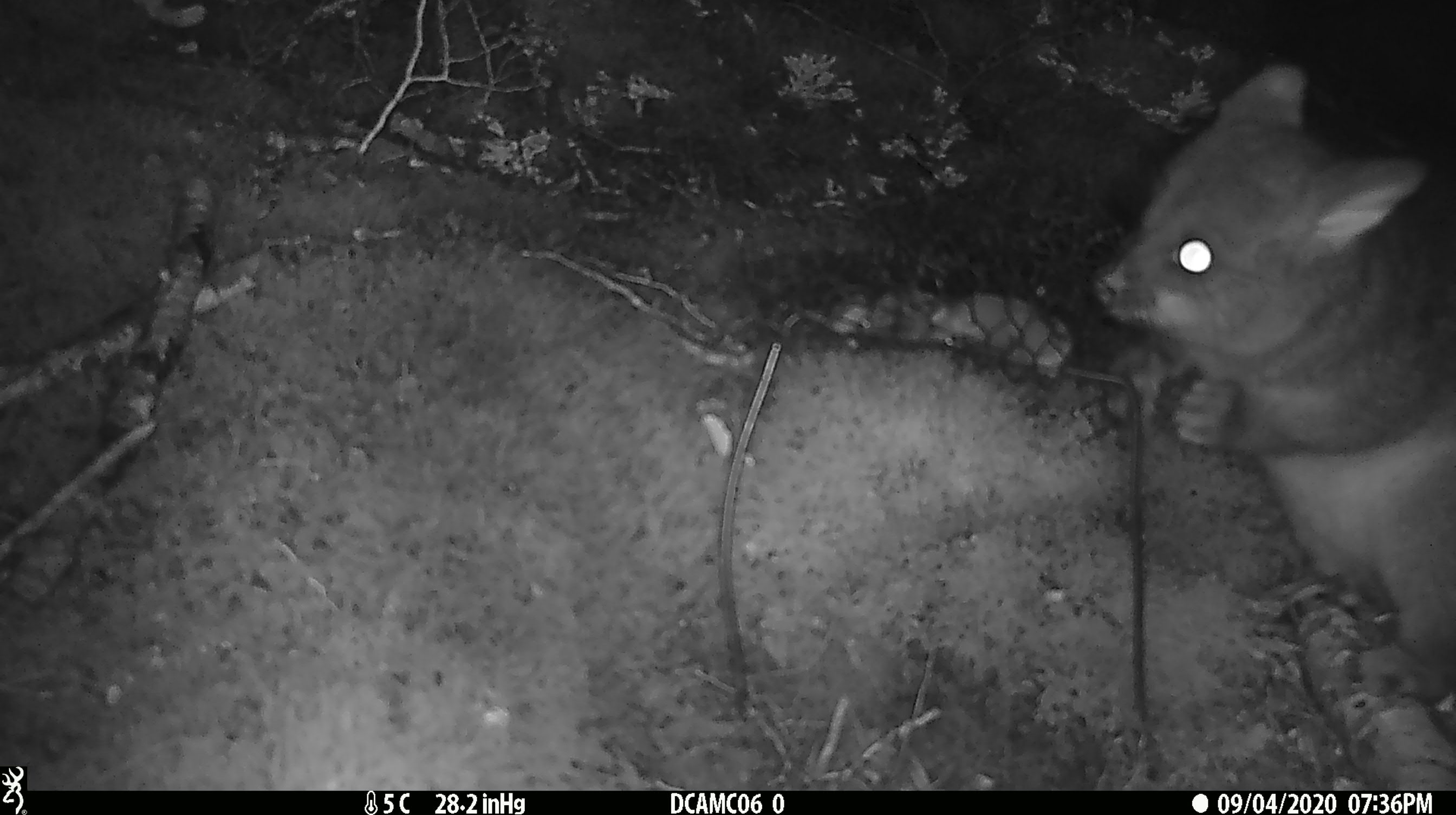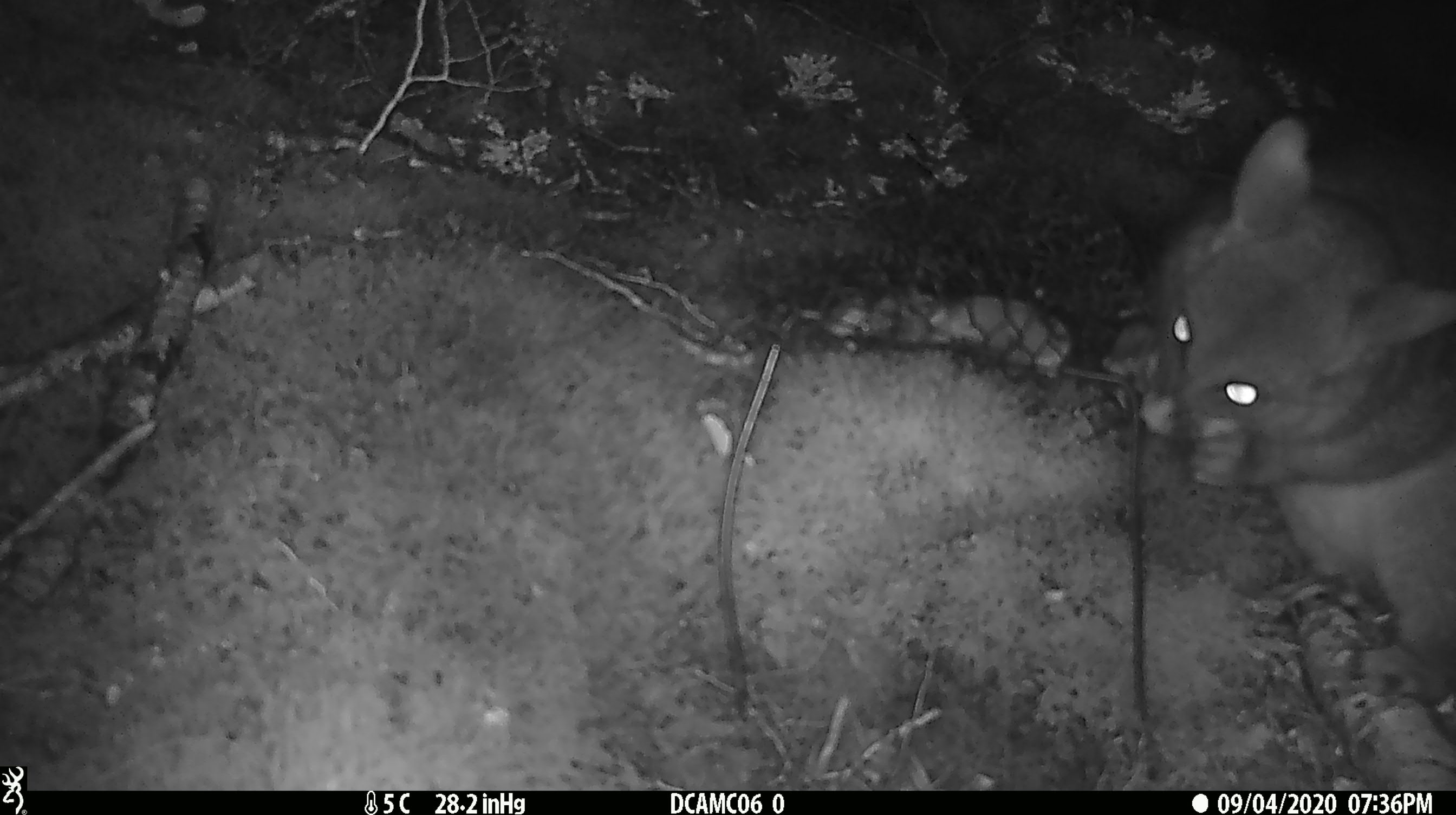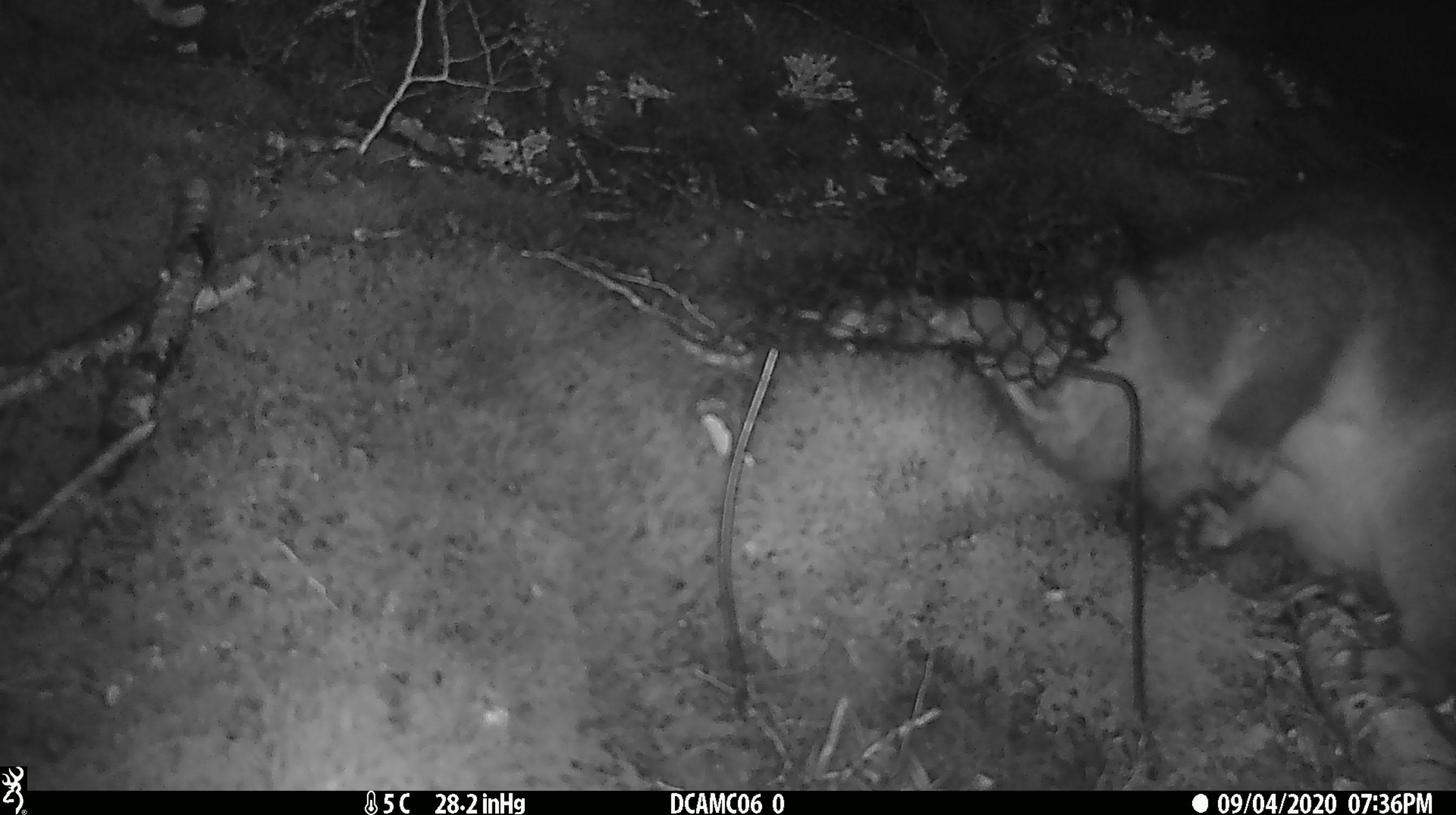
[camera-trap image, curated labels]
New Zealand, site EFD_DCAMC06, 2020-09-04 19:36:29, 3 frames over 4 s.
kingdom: Animalia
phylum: Chordata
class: Mammalia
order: Diprotodontia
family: Phalangeridae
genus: Trichosurus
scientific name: Trichosurus vulpecula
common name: common brushtail possum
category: possum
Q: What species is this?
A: Possum (common brushtail possum) (Trichosurus vulpecula).